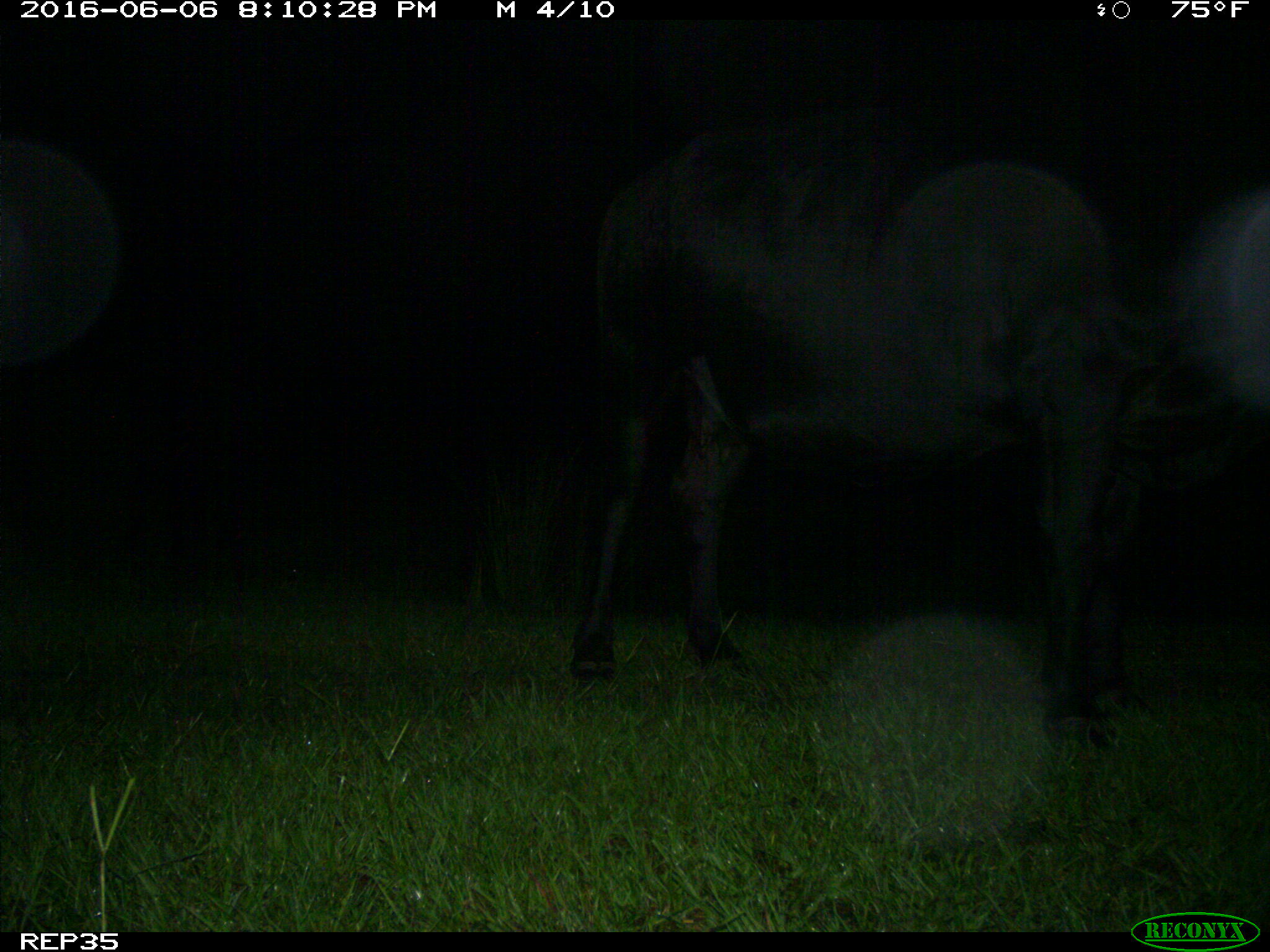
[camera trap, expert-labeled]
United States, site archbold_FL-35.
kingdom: Animalia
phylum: Chordata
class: Mammalia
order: Artiodactyla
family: Bovidae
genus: Bos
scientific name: Bos taurus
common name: domestic cow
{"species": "Bos taurus (domestic cow)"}